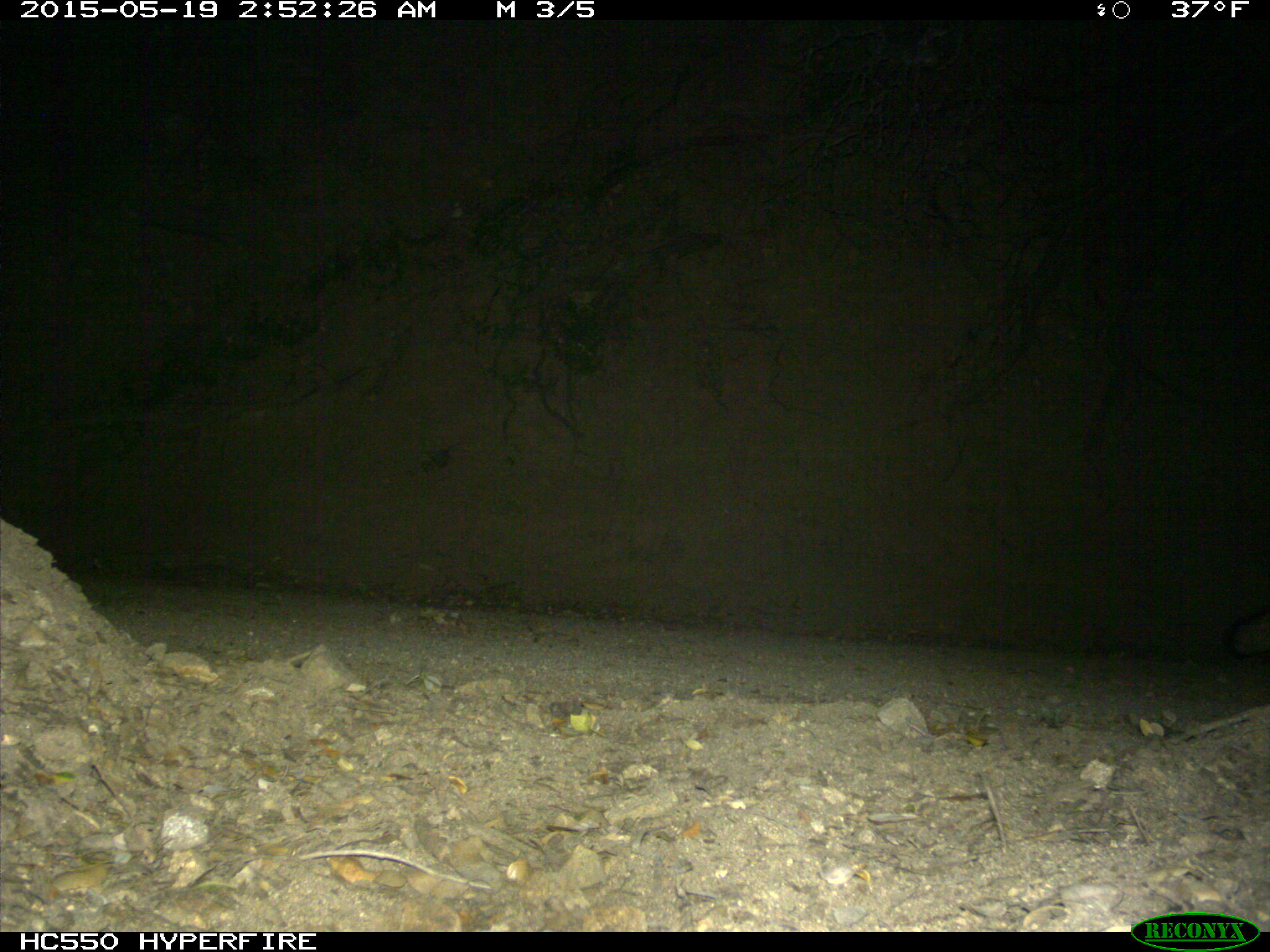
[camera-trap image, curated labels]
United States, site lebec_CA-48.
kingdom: Animalia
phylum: Chordata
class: Mammalia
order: Carnivora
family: Canidae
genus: Urocyon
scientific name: Urocyon cinereoargenteus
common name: gray fox